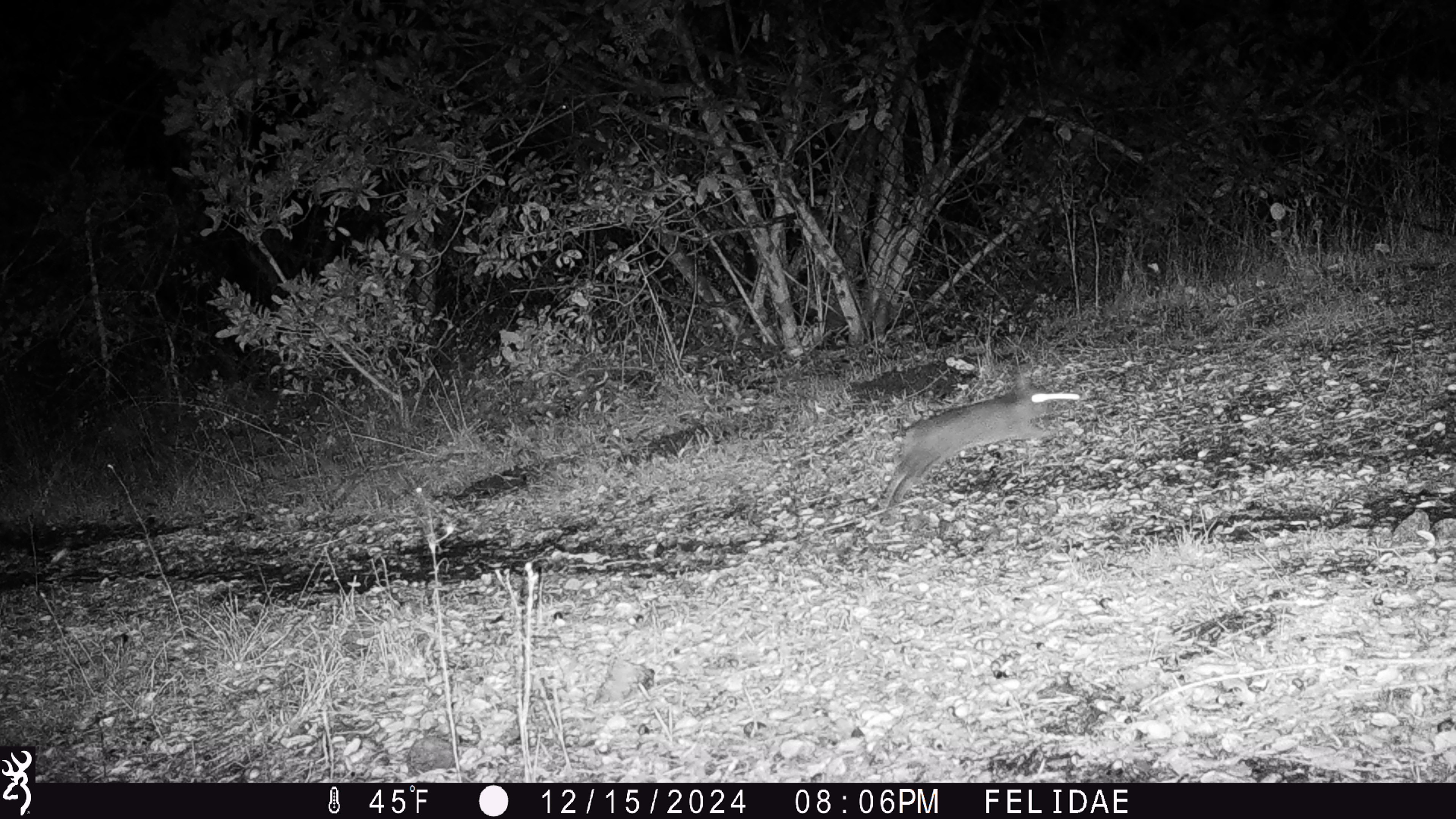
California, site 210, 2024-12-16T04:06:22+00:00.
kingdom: Animalia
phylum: Chordata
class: Mammalia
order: Lagomorpha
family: Leporidae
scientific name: Leporidae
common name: rabbit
Rabbit (Leporidae).